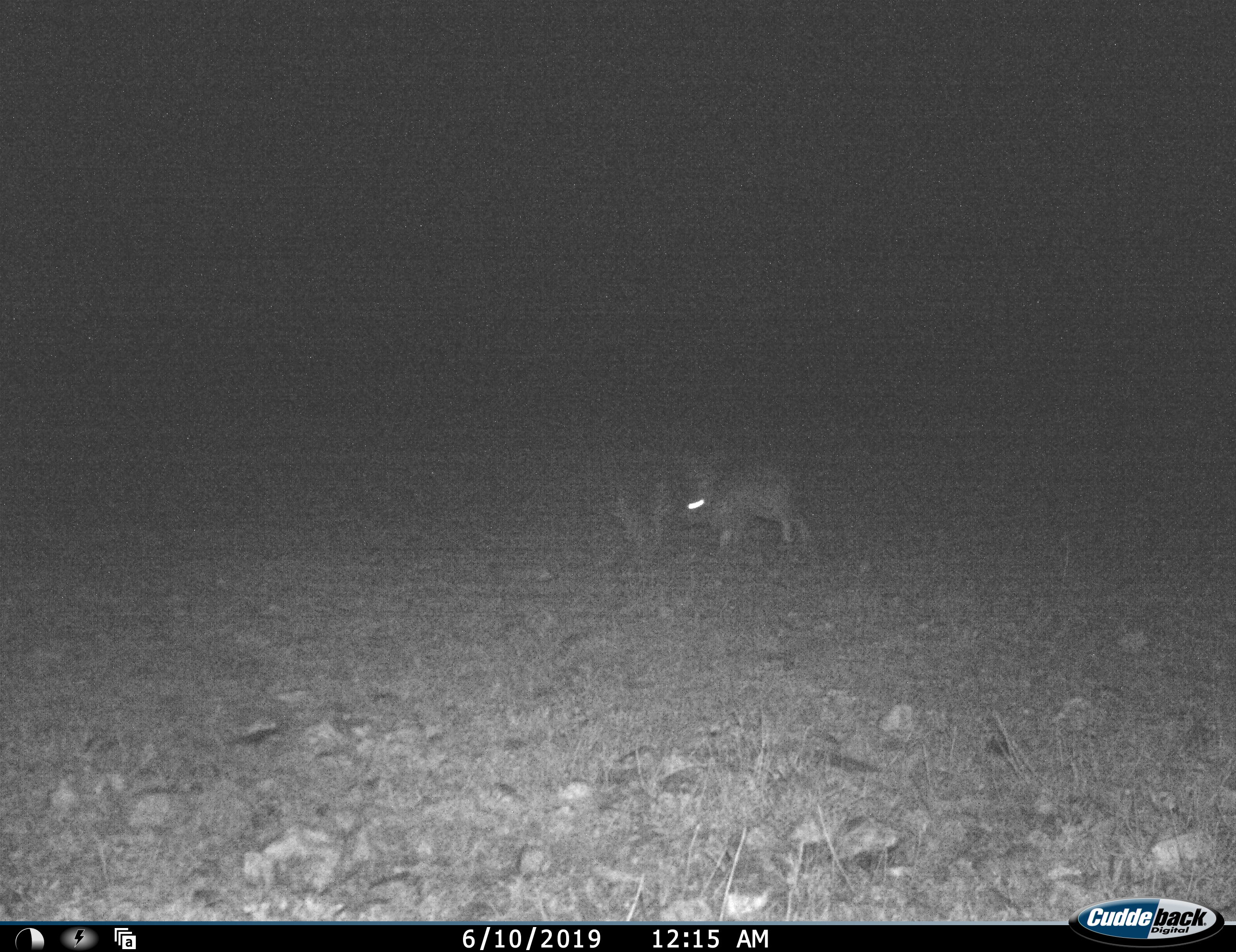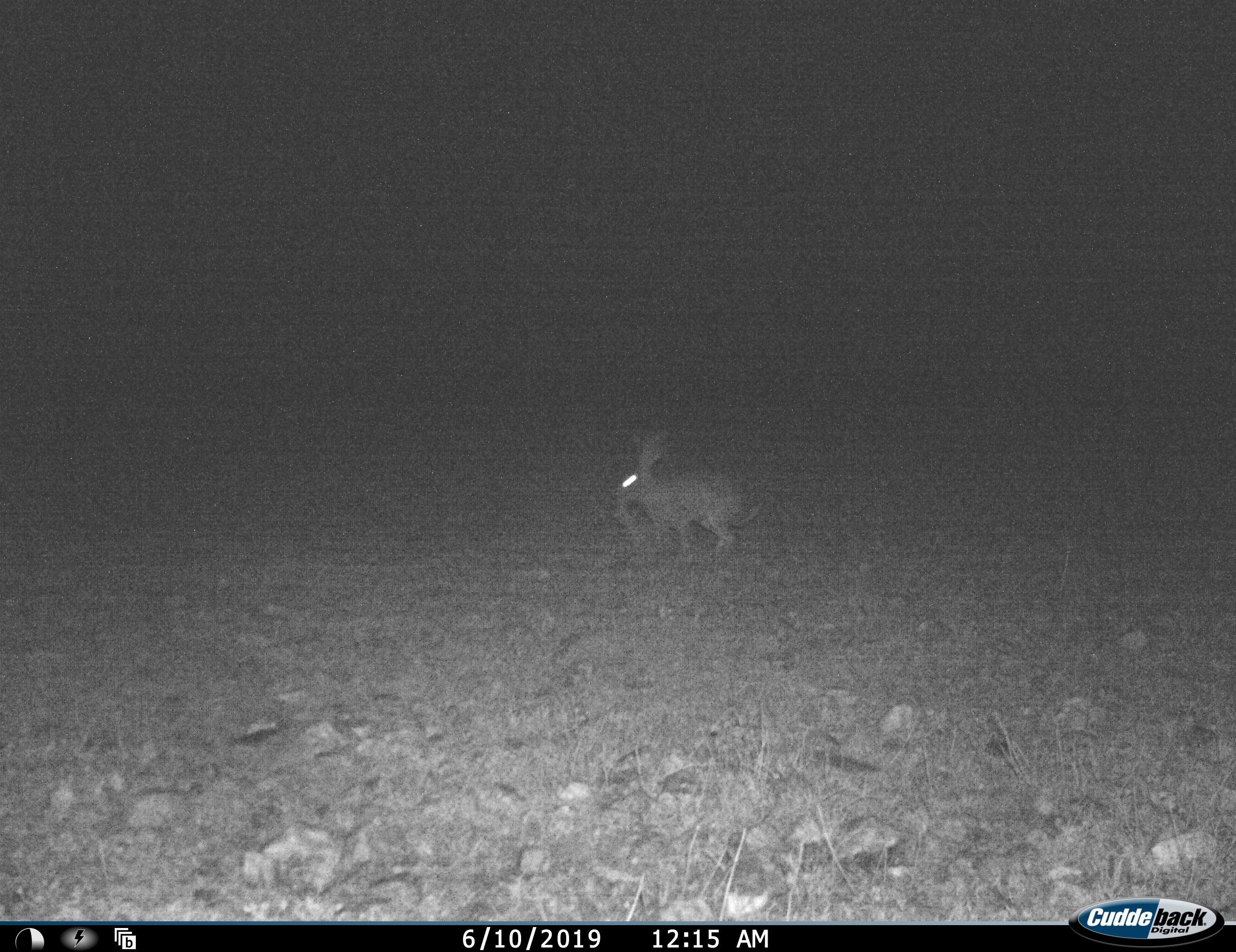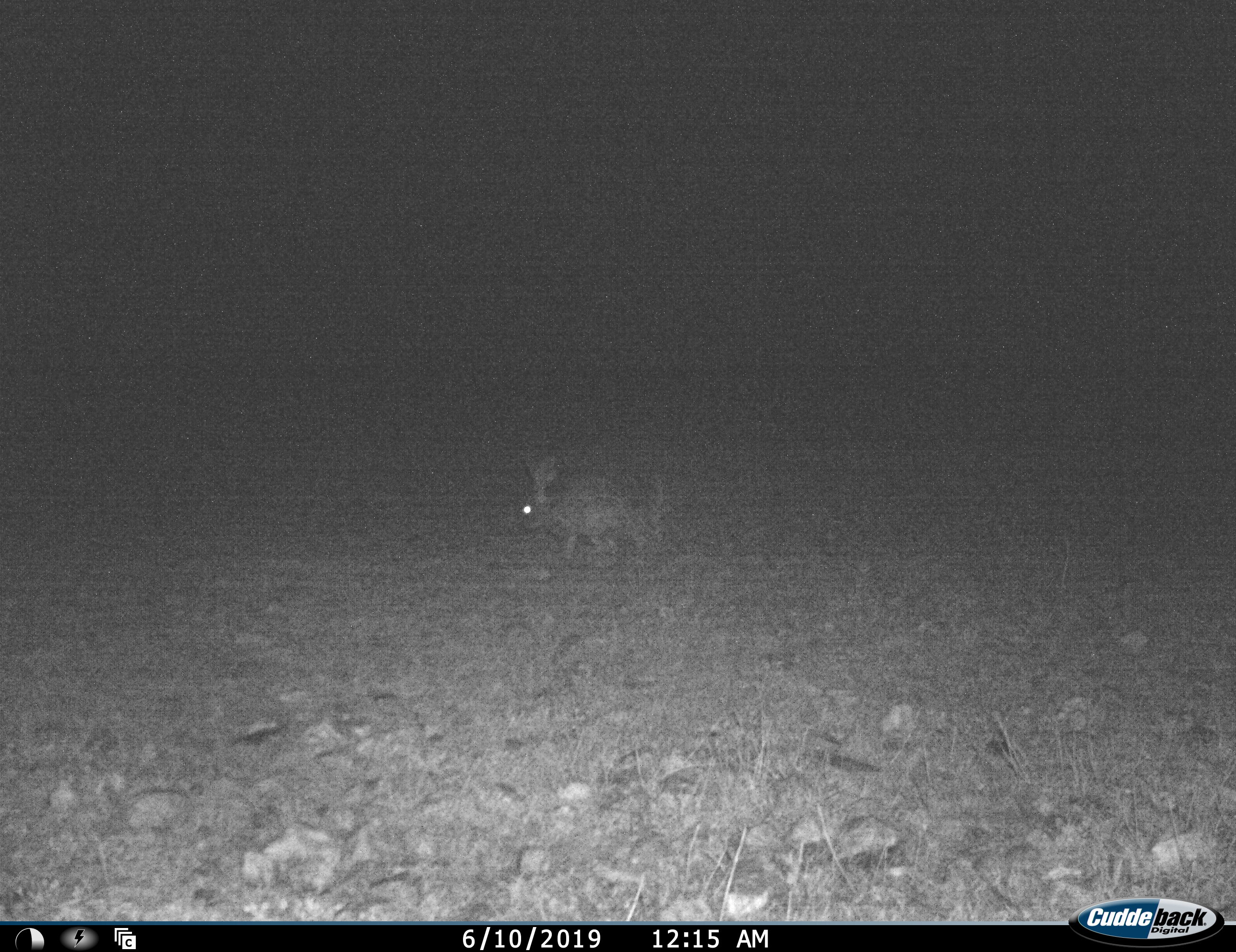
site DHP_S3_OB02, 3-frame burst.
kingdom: Animalia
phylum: Chordata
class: Mammalia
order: Lagomorpha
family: Leporidae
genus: Lepus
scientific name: Lepus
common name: hare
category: hareunknown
Hareunknown (hare) (Lepus), count 1. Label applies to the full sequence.